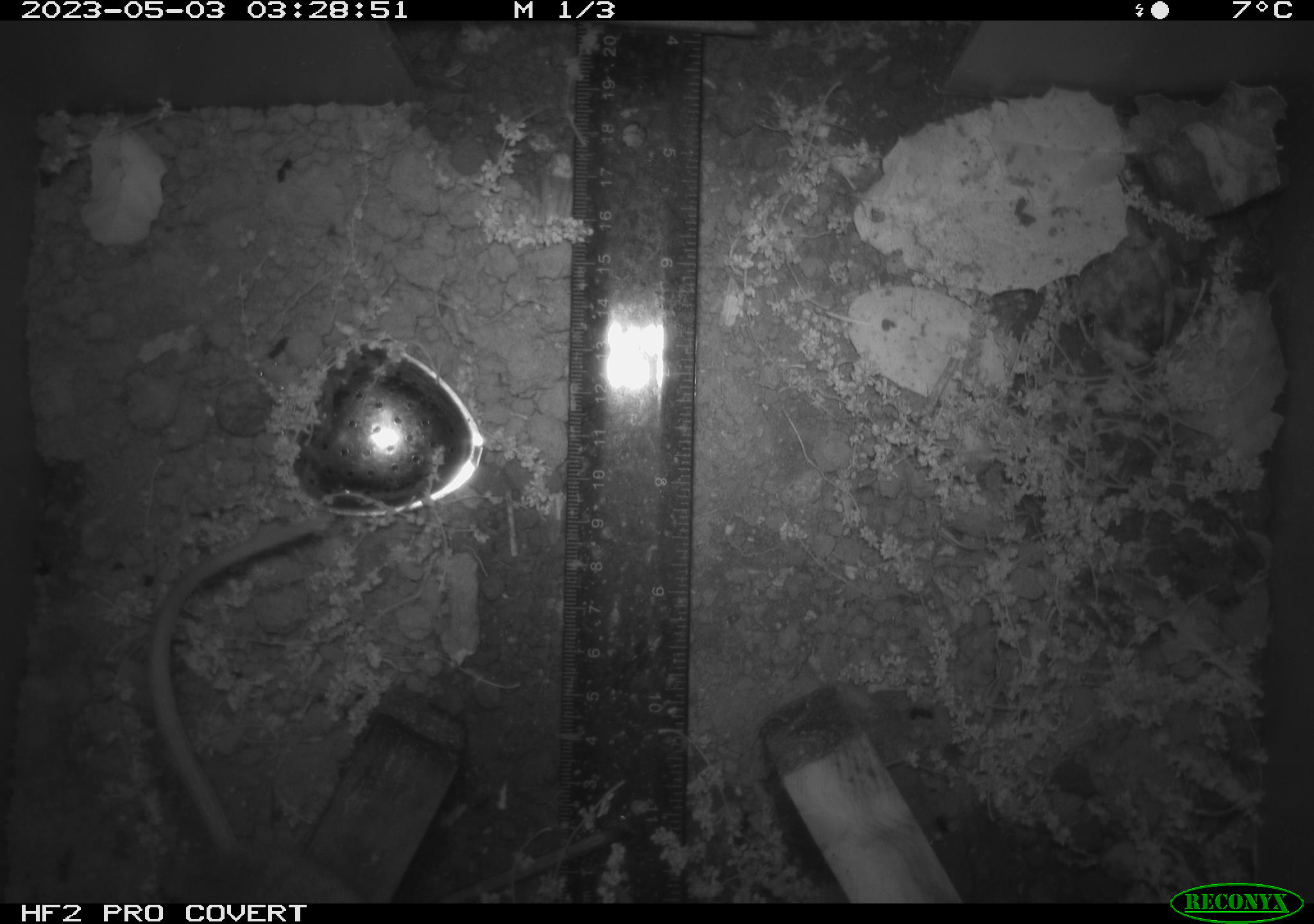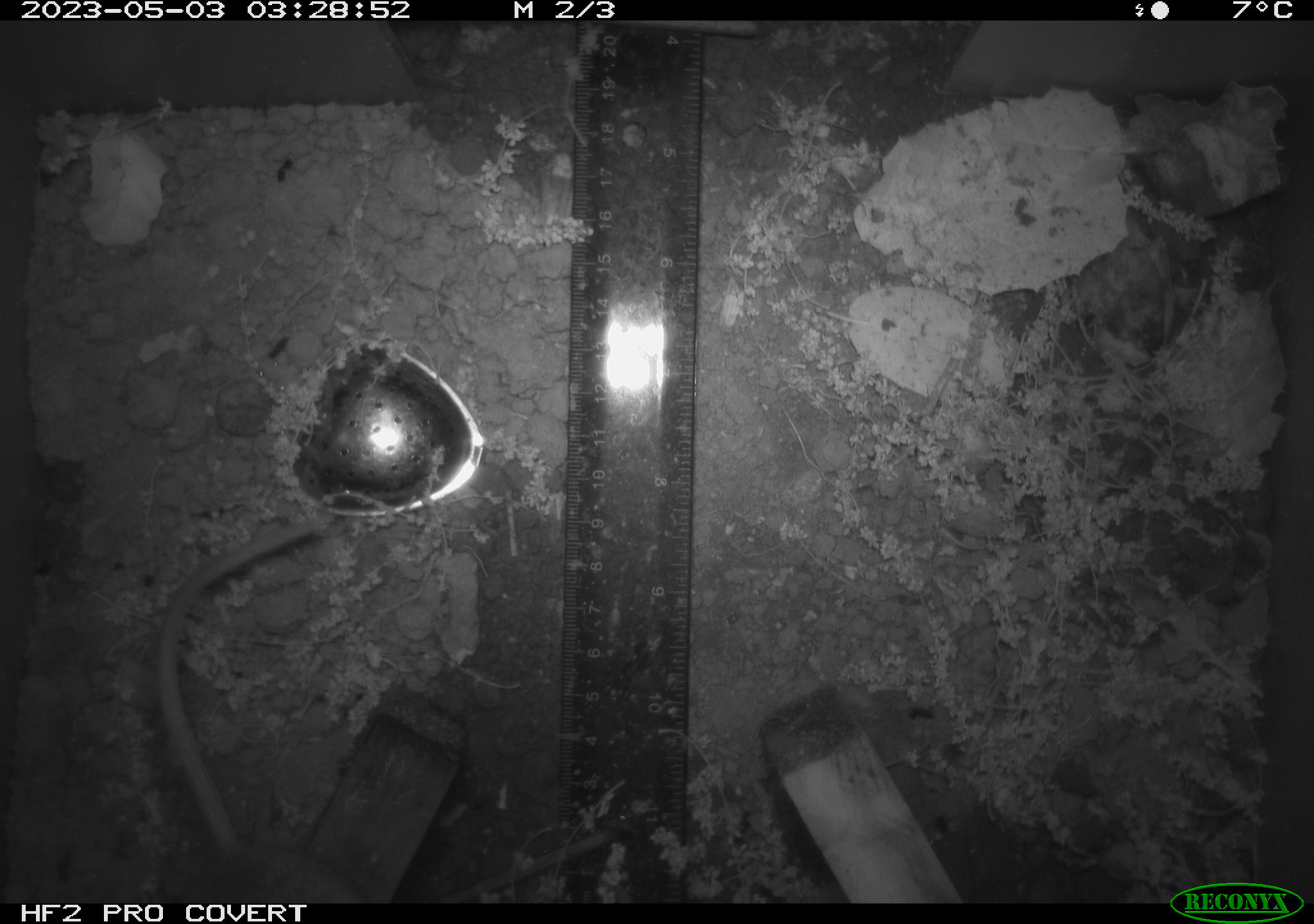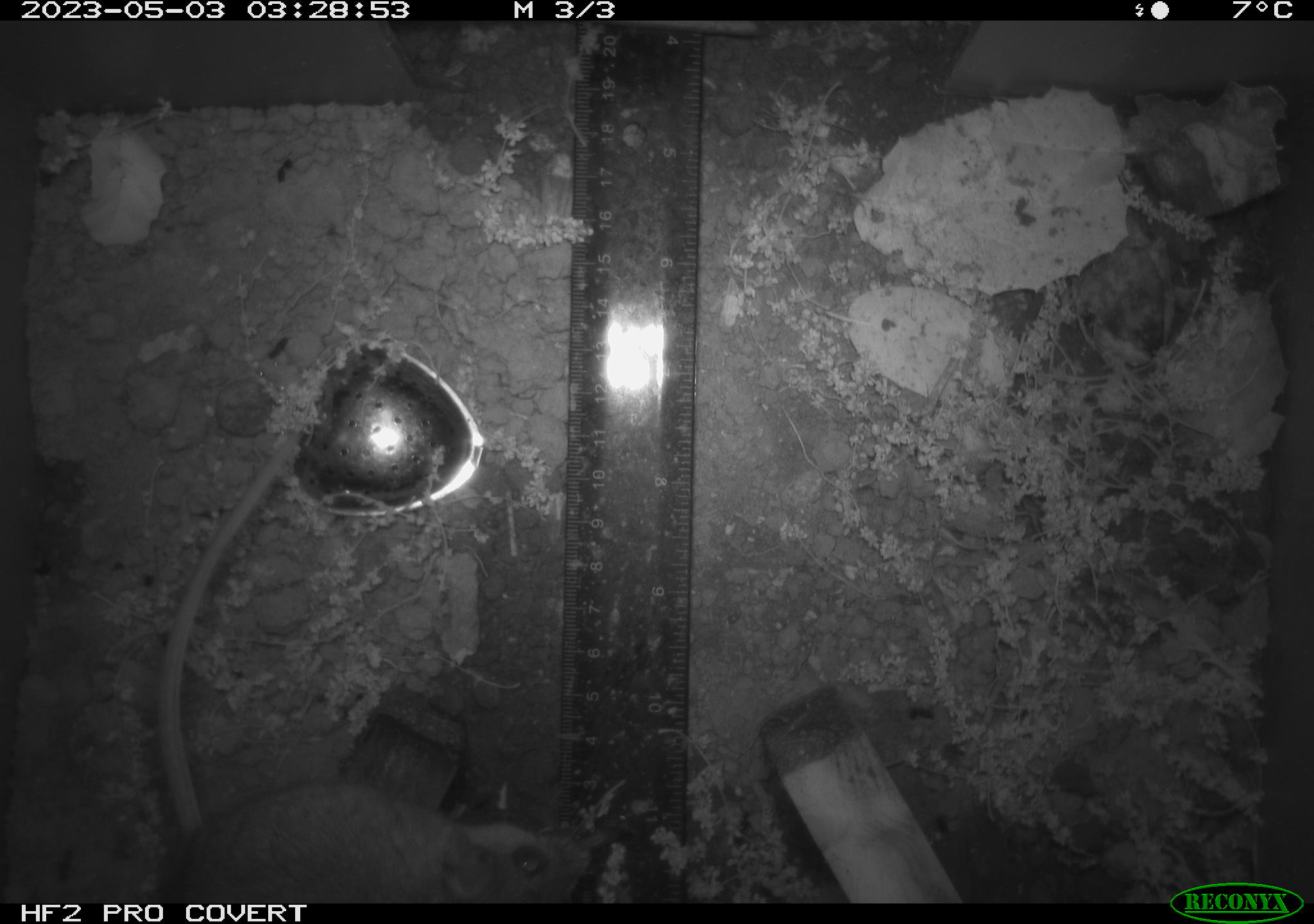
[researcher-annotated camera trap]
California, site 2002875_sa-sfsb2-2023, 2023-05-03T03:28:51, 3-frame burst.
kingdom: Animalia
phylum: Chordata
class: Mammalia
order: Rodentia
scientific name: Rodentia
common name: mouse species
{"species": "mouse species (Rodentia)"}